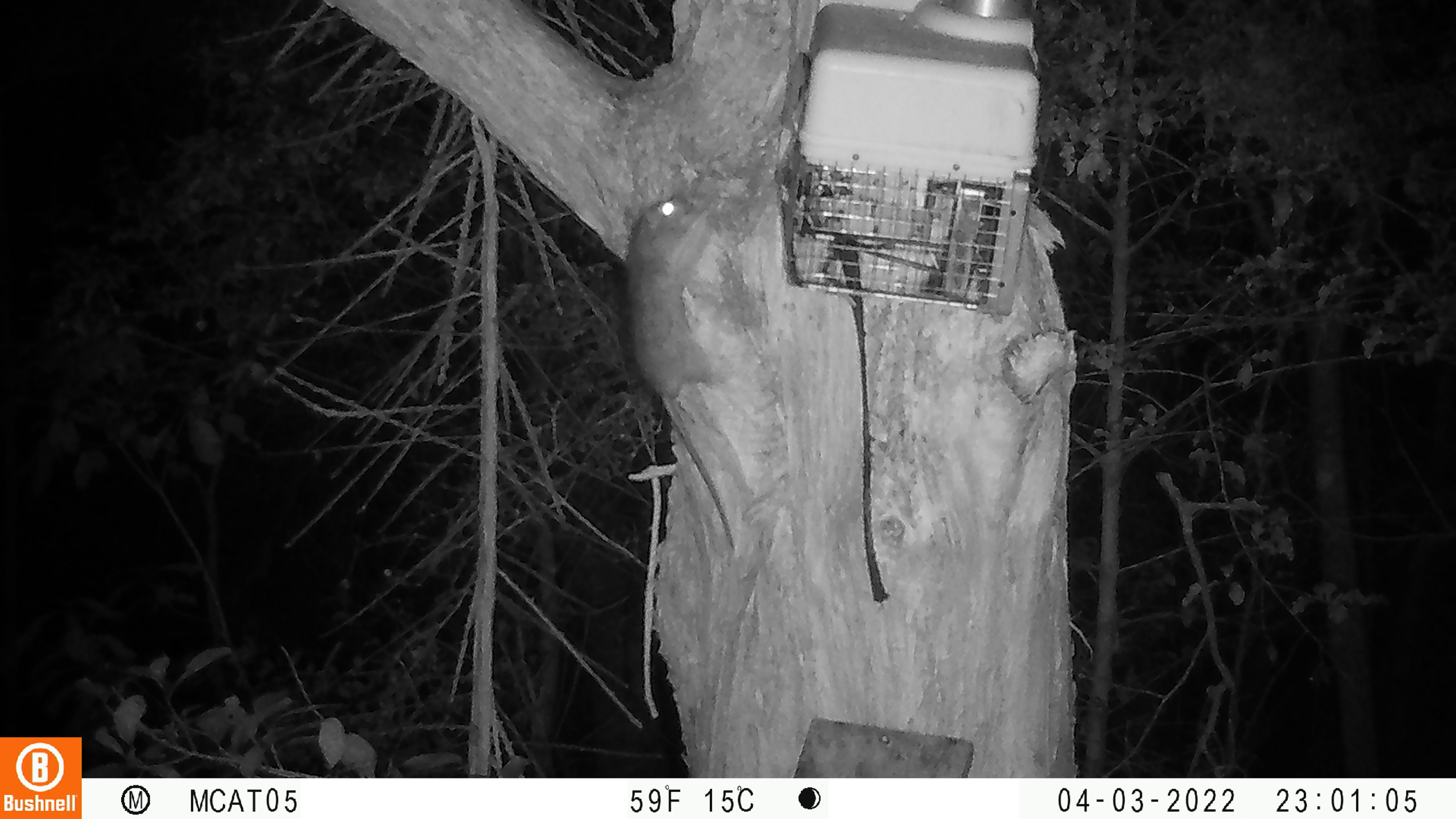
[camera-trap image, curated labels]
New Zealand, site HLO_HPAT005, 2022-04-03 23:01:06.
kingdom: Animalia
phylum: Chordata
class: Mammalia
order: Rodentia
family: Muridae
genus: Rattus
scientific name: Rattus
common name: rat